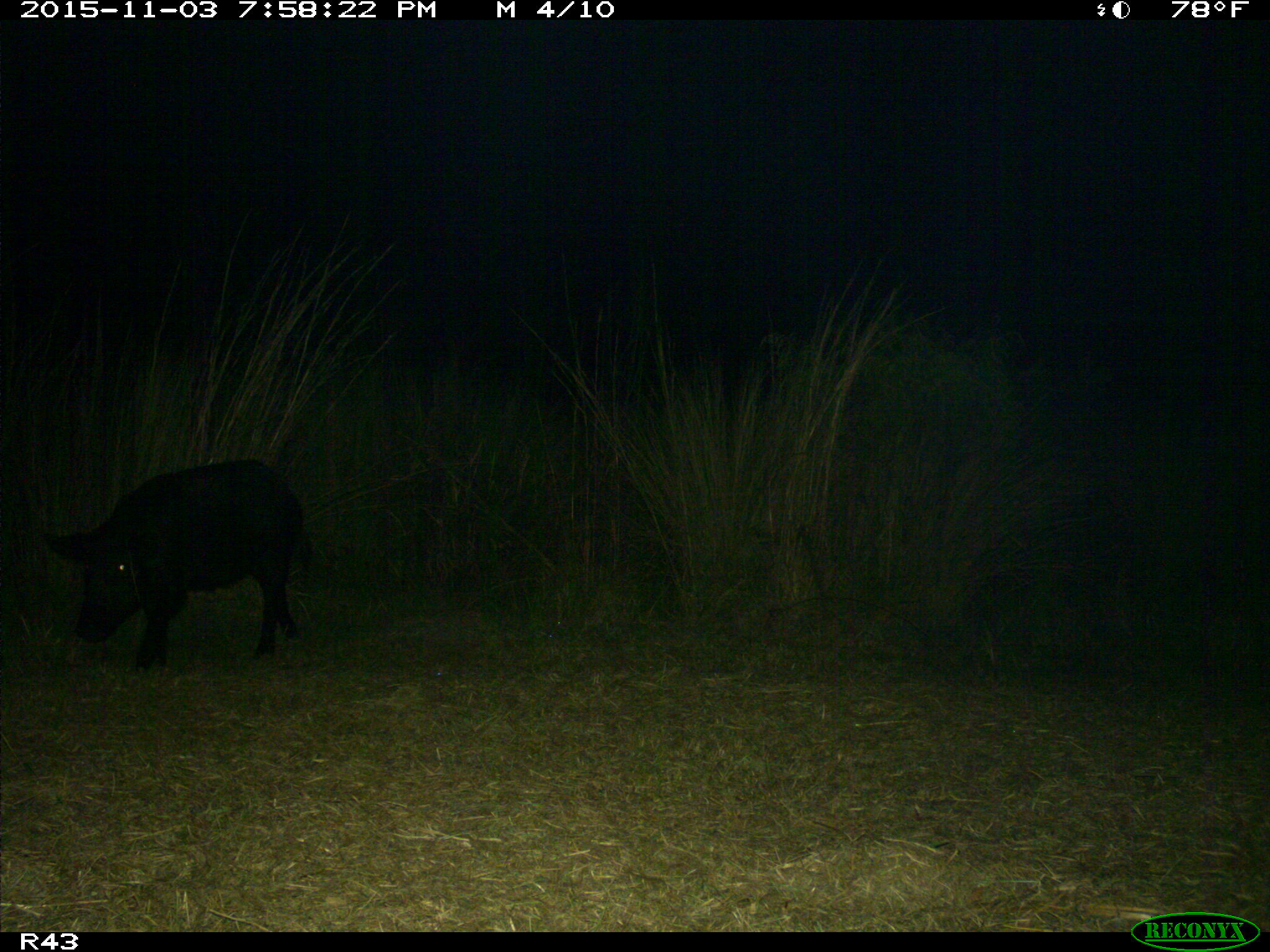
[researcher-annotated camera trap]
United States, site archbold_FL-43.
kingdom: Animalia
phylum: Chordata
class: Mammalia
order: Artiodactyla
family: Suidae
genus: Sus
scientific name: Sus scrofa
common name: wild boar